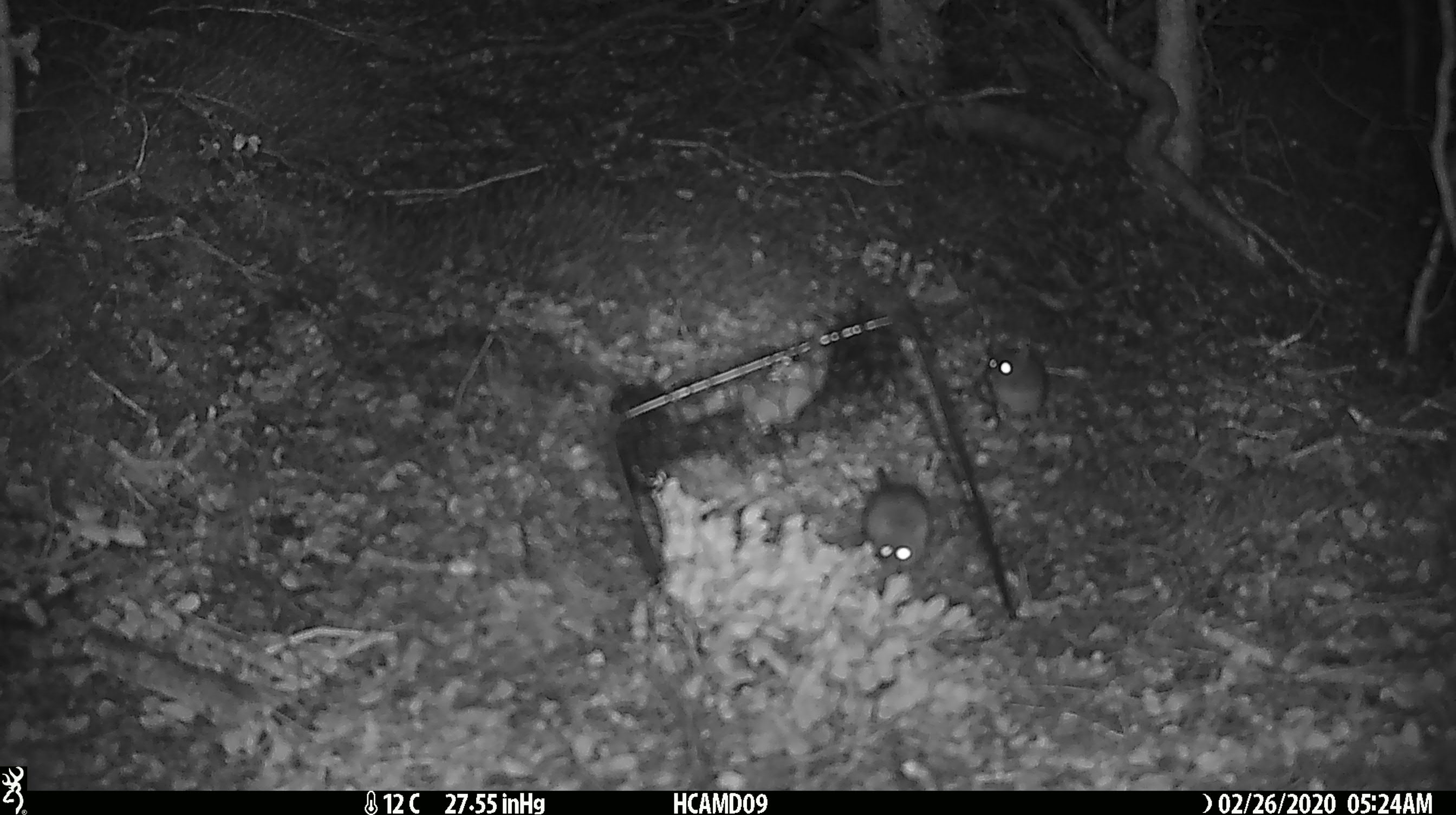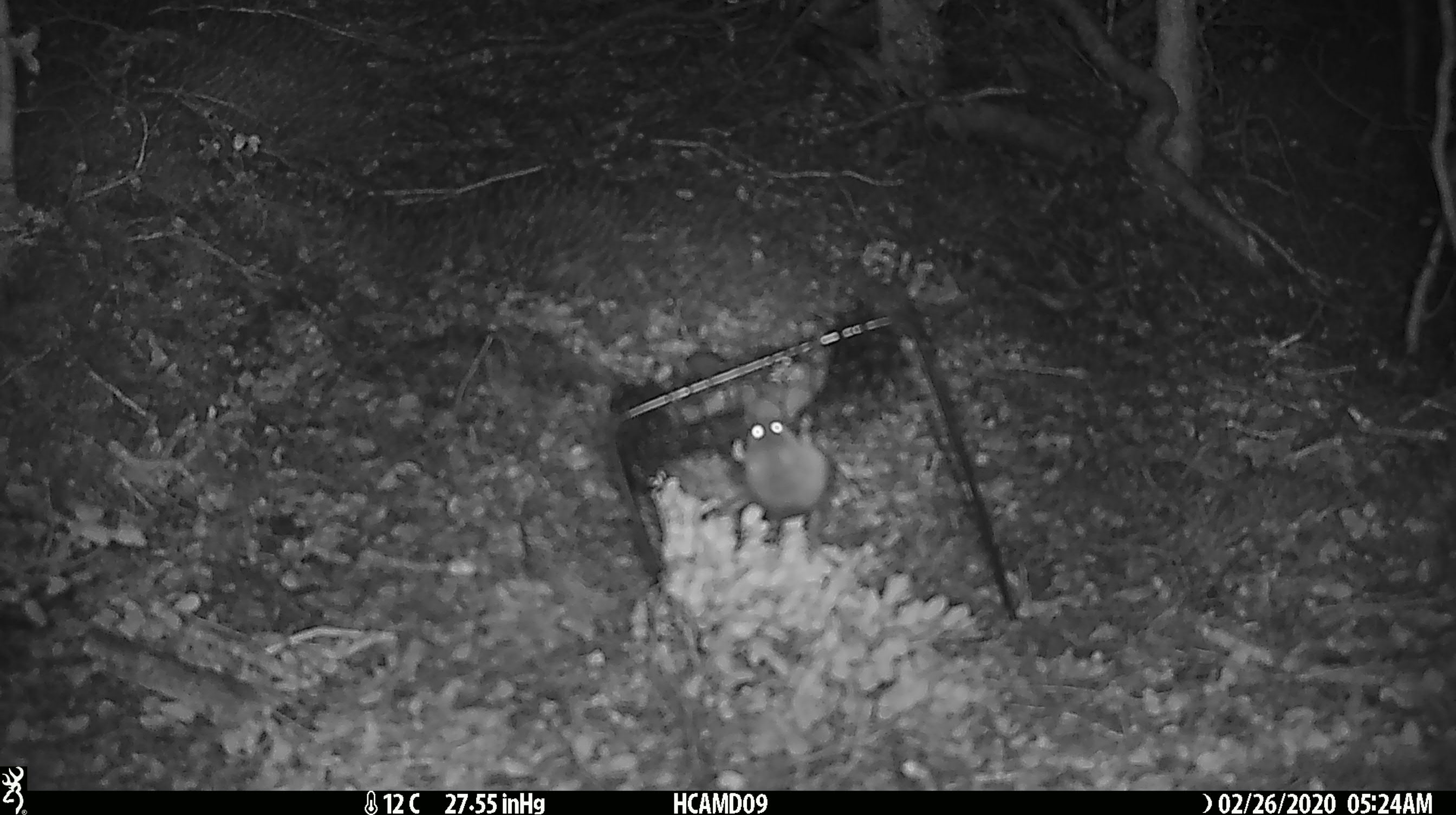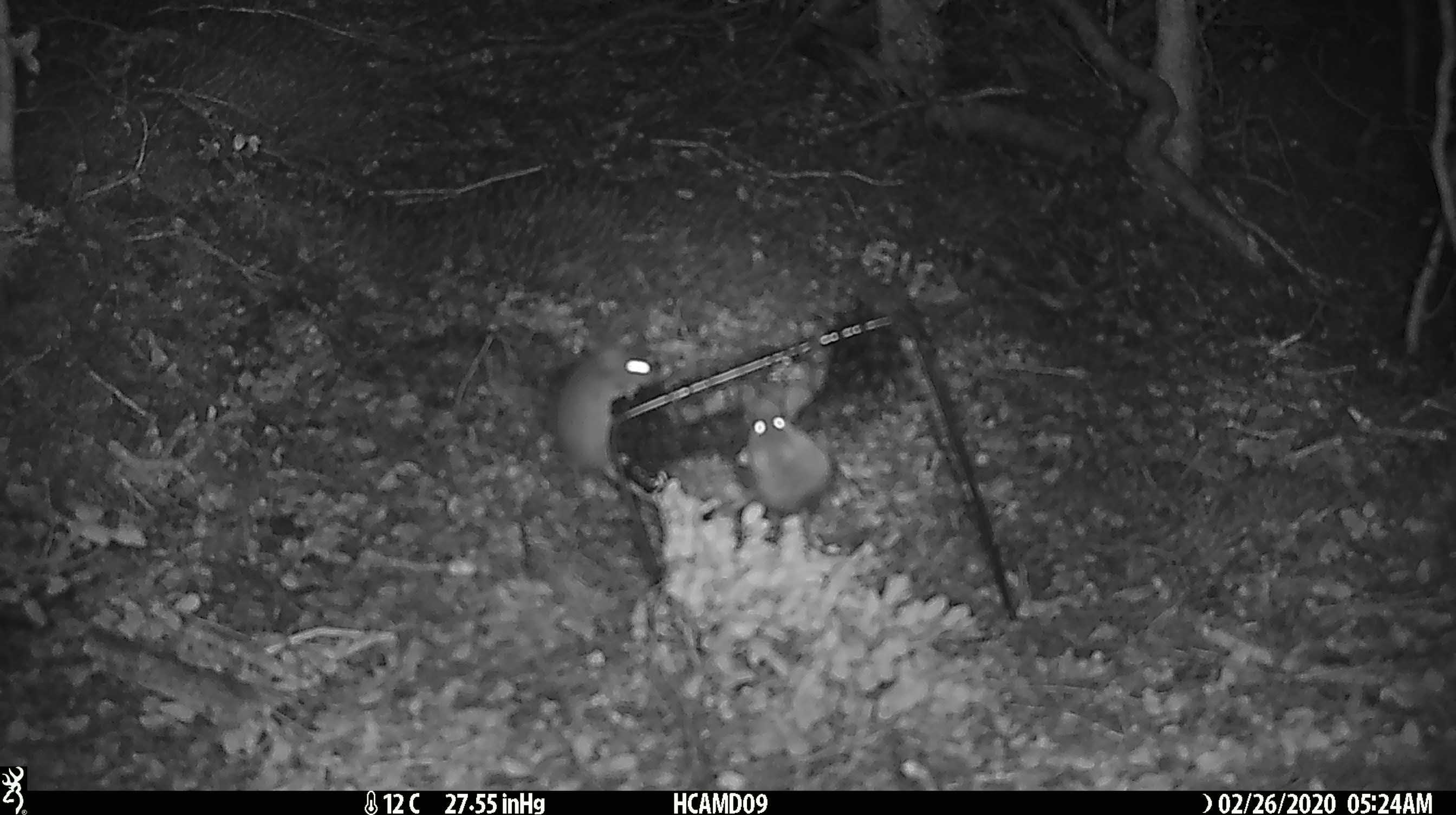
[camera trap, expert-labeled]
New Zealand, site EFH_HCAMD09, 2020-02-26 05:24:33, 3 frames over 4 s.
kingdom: Animalia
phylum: Chordata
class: Mammalia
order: Rodentia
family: Muridae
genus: Mus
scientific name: Mus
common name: mouse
Mouse (Mus).